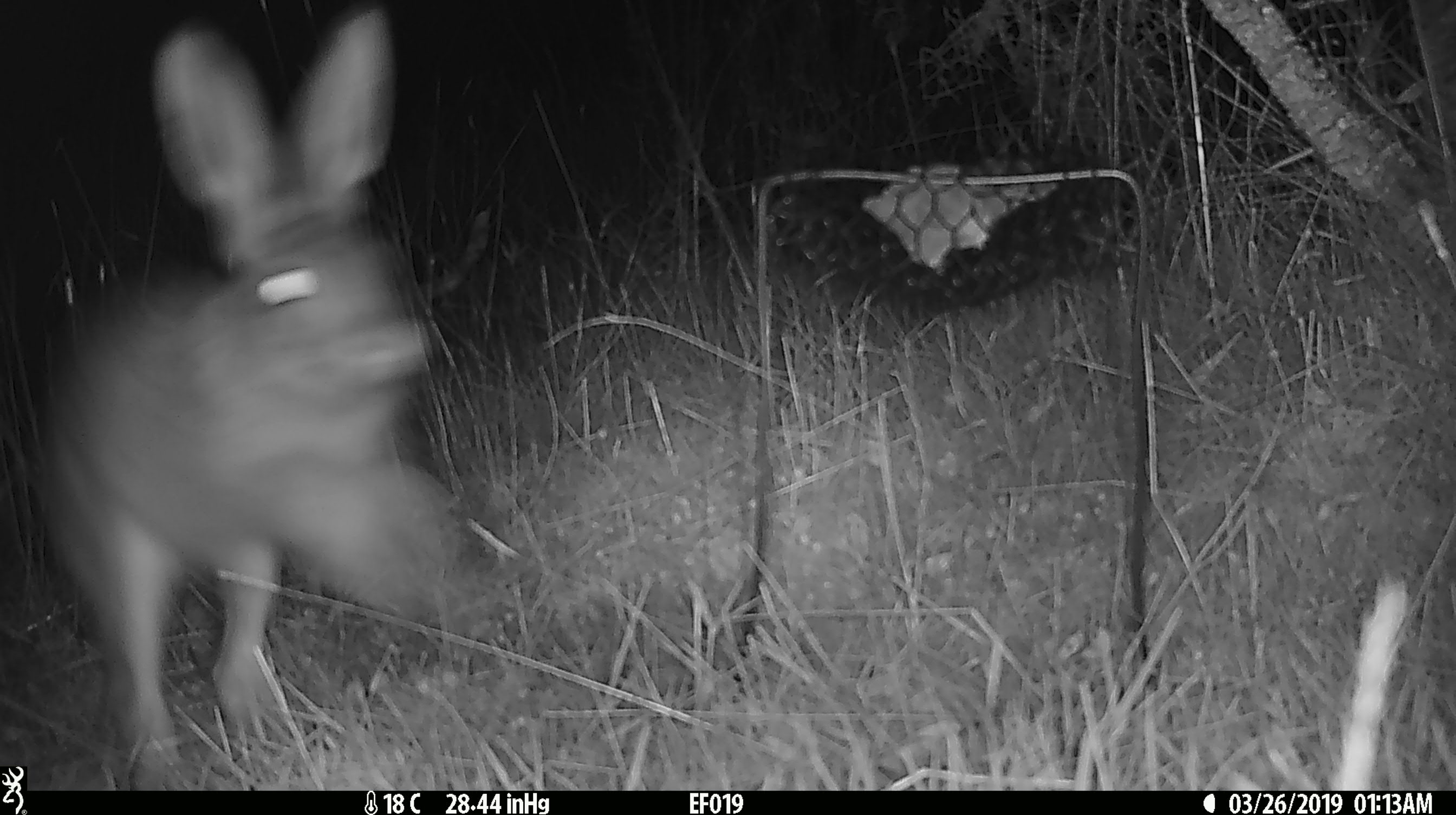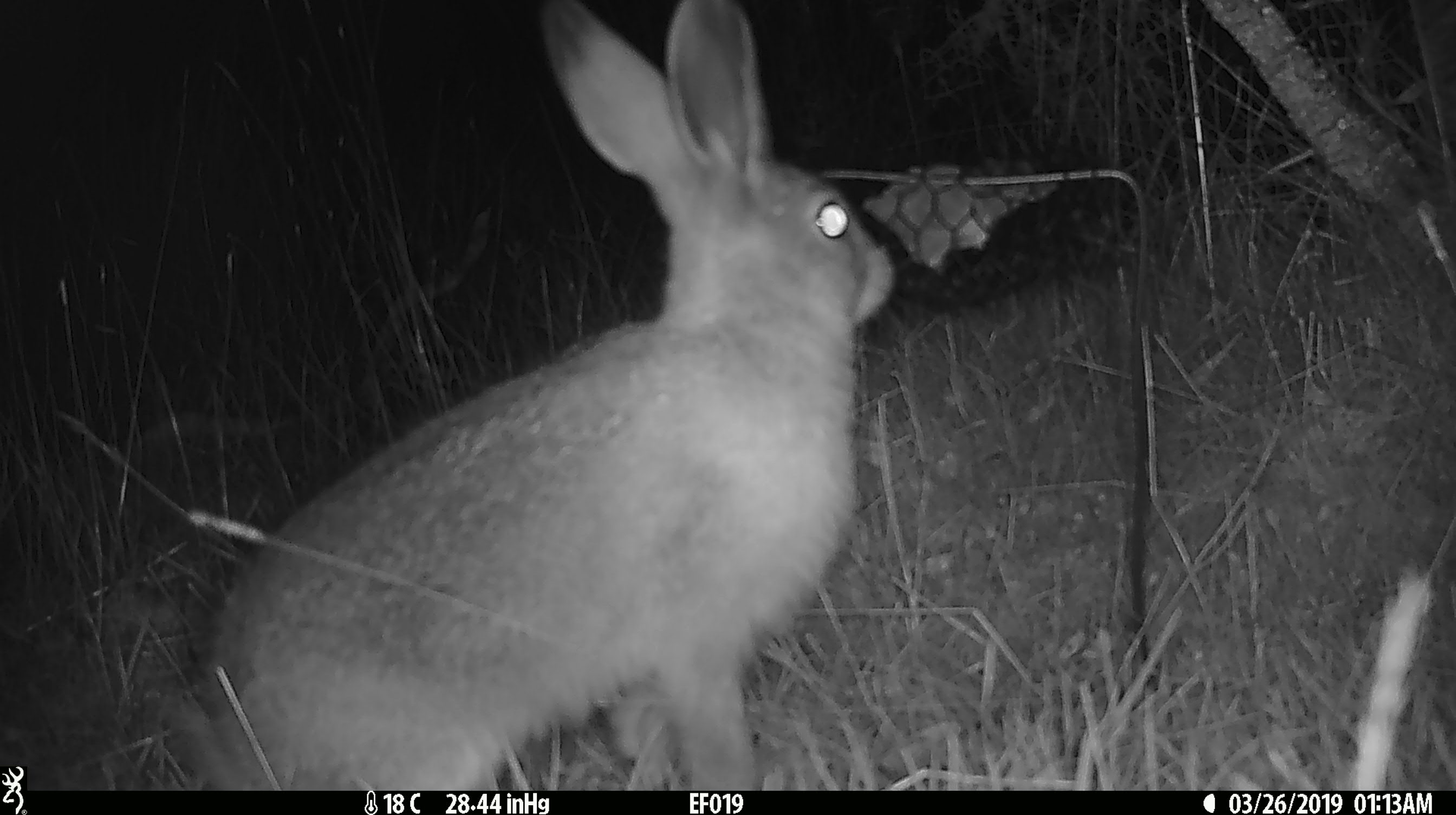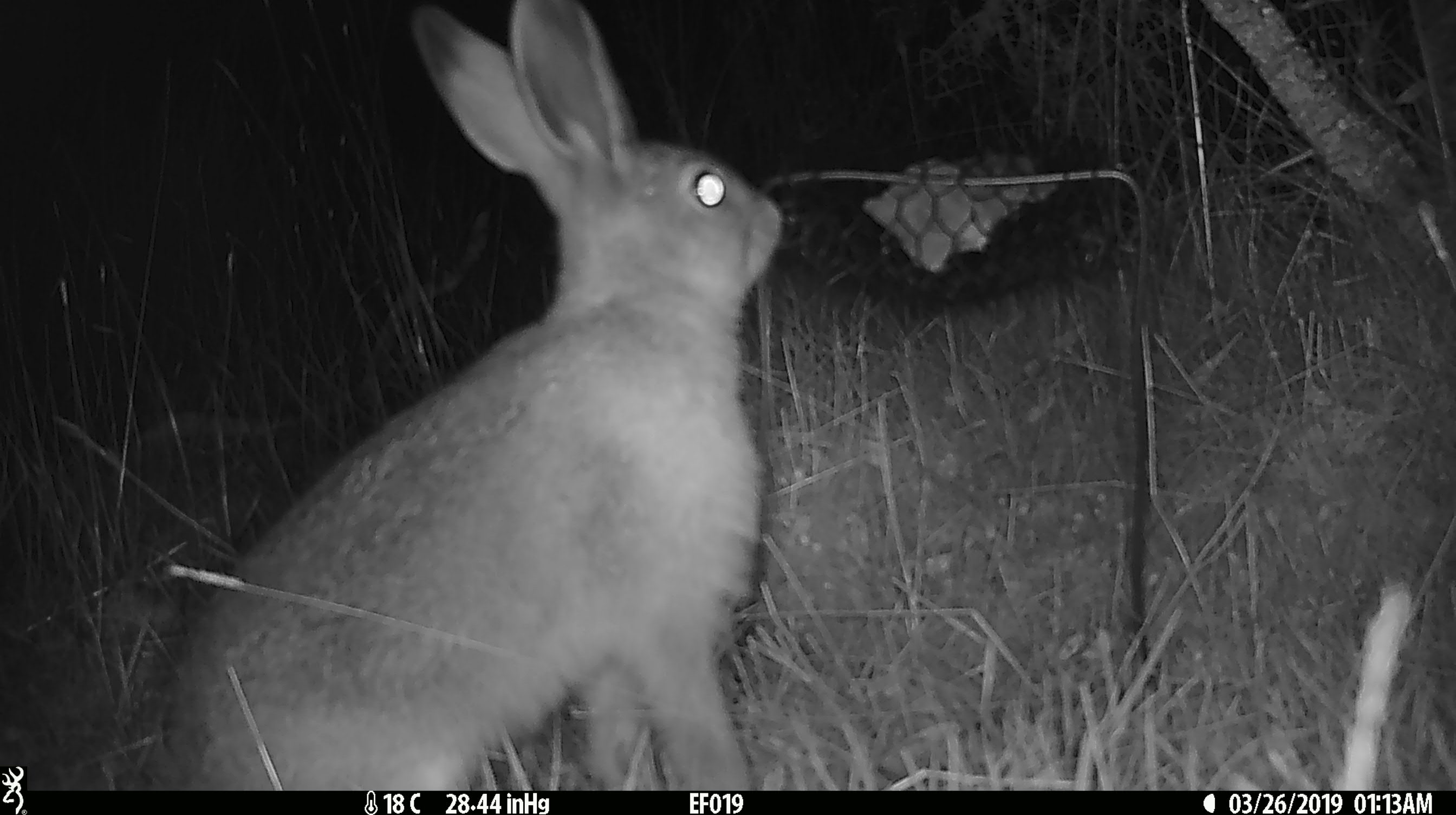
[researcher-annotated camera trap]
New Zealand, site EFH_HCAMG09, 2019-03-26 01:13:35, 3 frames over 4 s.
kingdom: Animalia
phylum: Chordata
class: Mammalia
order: Lagomorpha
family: Leporidae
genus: Lepus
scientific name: Lepus europaeus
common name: brown hare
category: hare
Hare (brown hare) (Lepus europaeus).